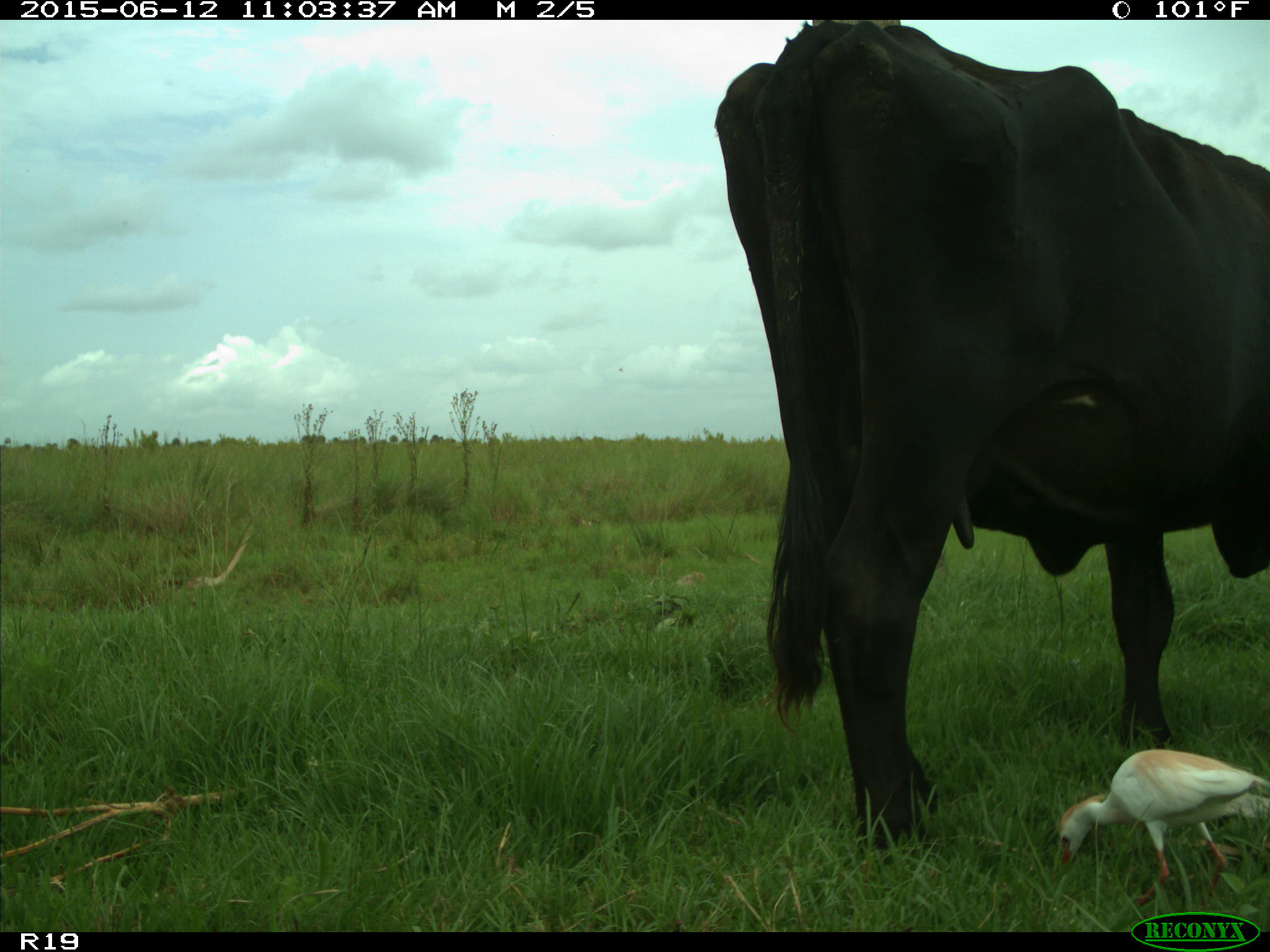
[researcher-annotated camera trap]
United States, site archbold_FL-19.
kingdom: Animalia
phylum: Chordata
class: Mammalia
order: Artiodactyla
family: Bovidae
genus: Bos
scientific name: Bos taurus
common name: domestic cow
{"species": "Bos taurus (domestic cow)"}